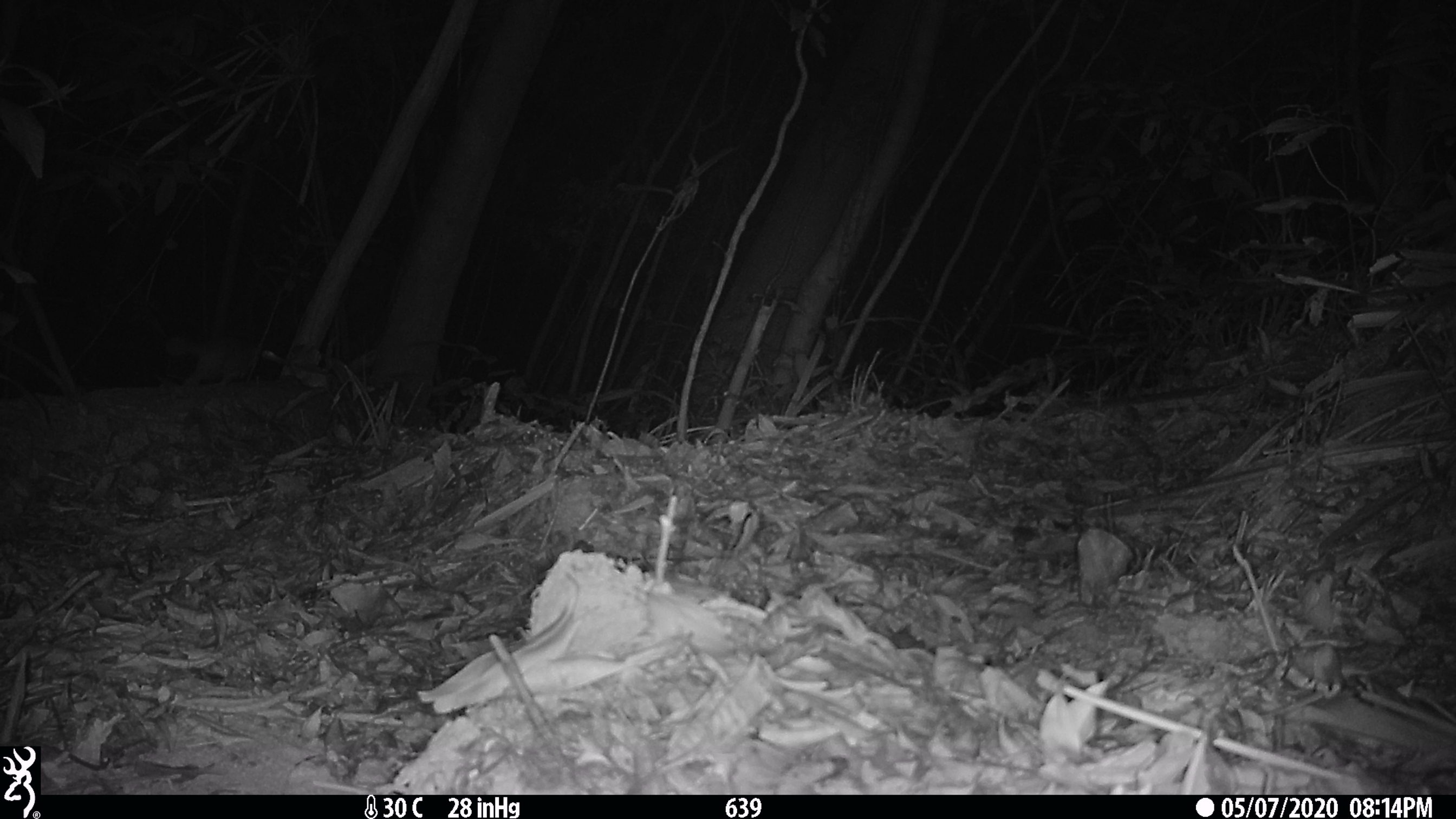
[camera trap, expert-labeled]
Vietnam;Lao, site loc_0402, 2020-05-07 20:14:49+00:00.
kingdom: Animalia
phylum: Chordata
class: Mammalia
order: Carnivora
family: Mustelidae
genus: Melogale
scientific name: Melogale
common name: ferret badger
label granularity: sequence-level